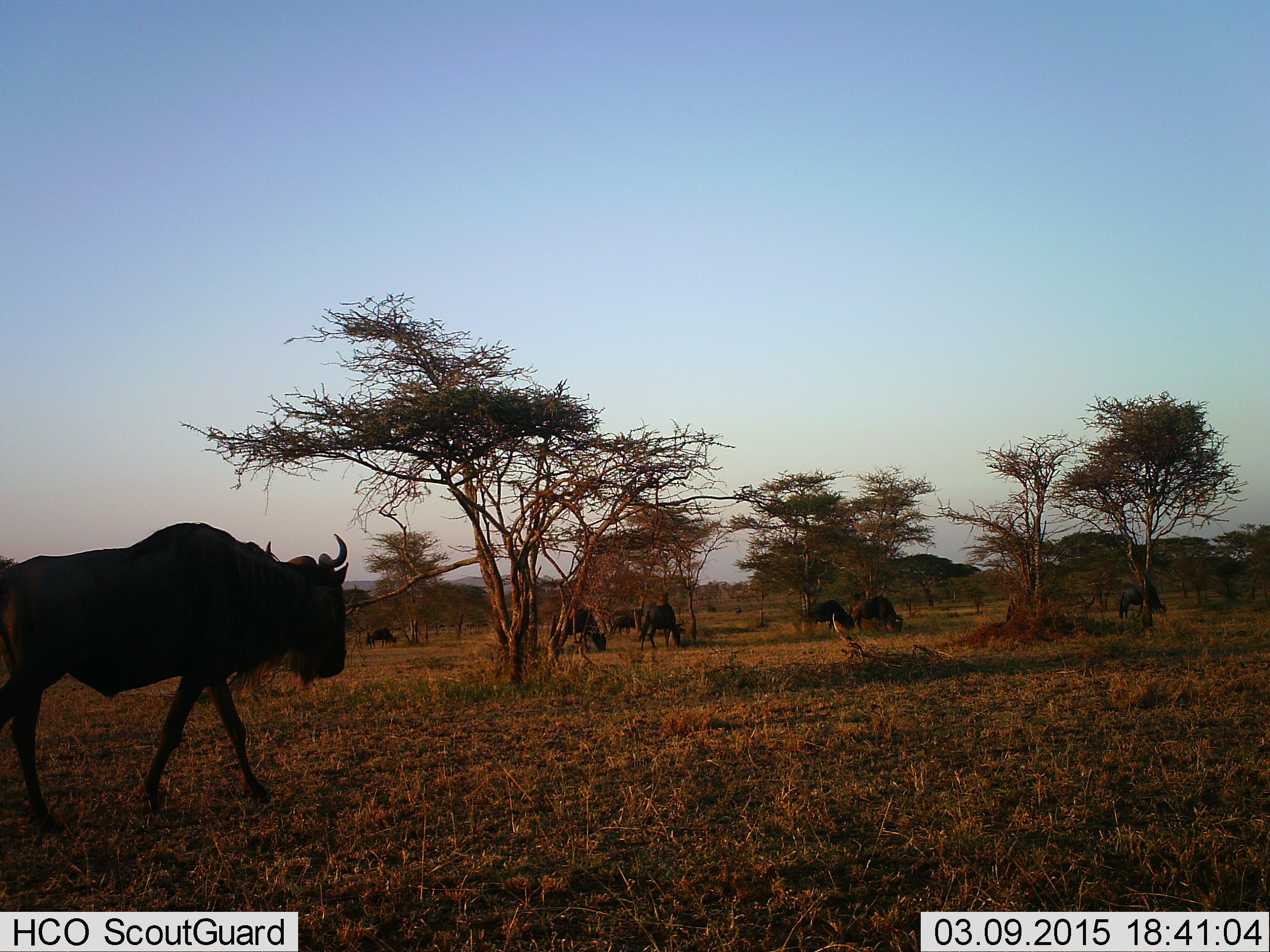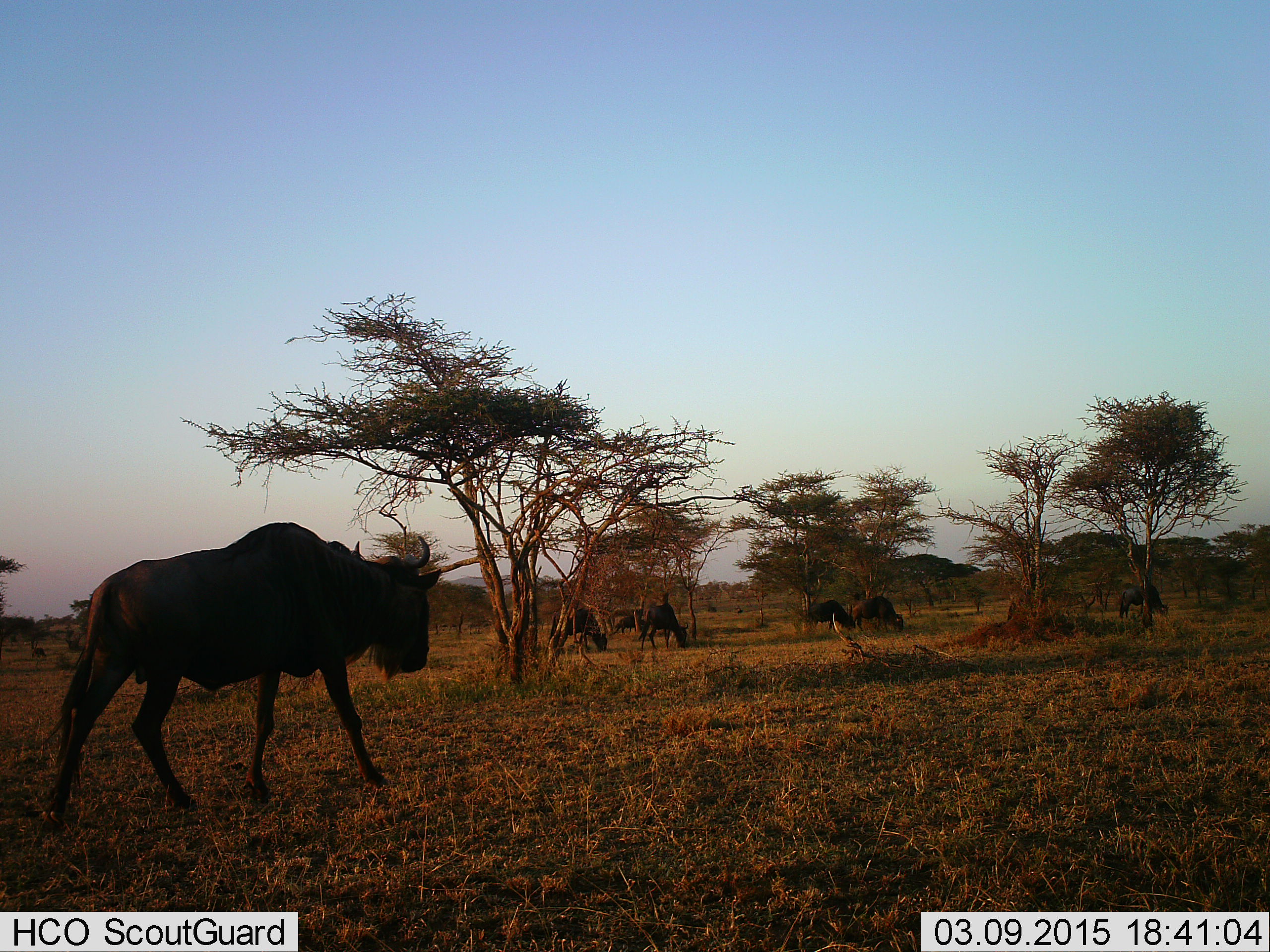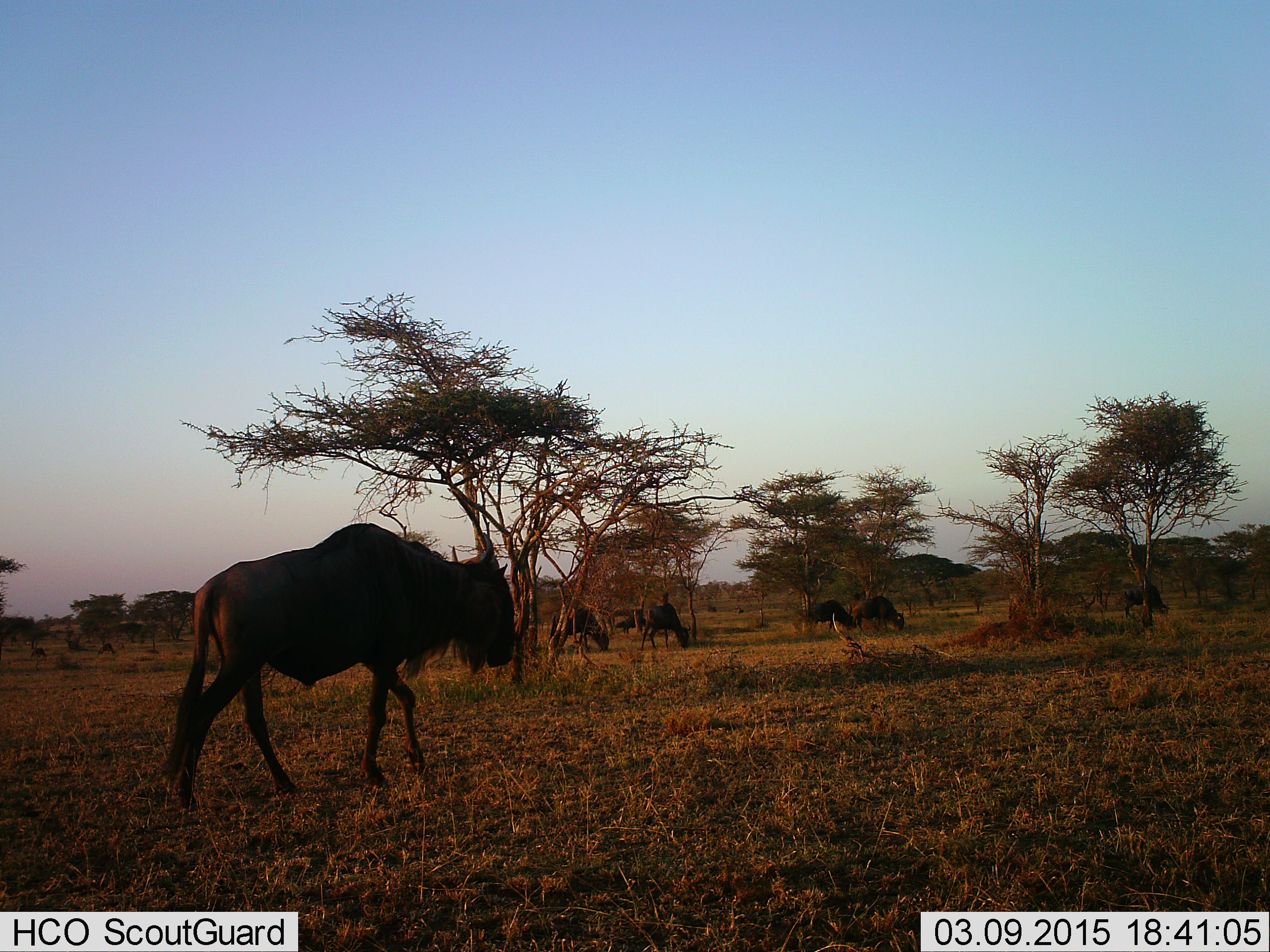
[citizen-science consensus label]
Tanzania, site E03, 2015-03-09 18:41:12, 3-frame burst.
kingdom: Animalia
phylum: Chordata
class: Mammalia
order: Artiodactyla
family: Bovidae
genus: Connochaetes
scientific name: Connochaetes taurinus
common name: blue wildebeest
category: wildebeest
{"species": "wildebeest (blue wildebeest) (Connochaetes taurinus)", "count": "6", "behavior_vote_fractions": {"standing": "30%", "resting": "0%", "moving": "100%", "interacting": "0%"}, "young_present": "0%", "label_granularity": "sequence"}